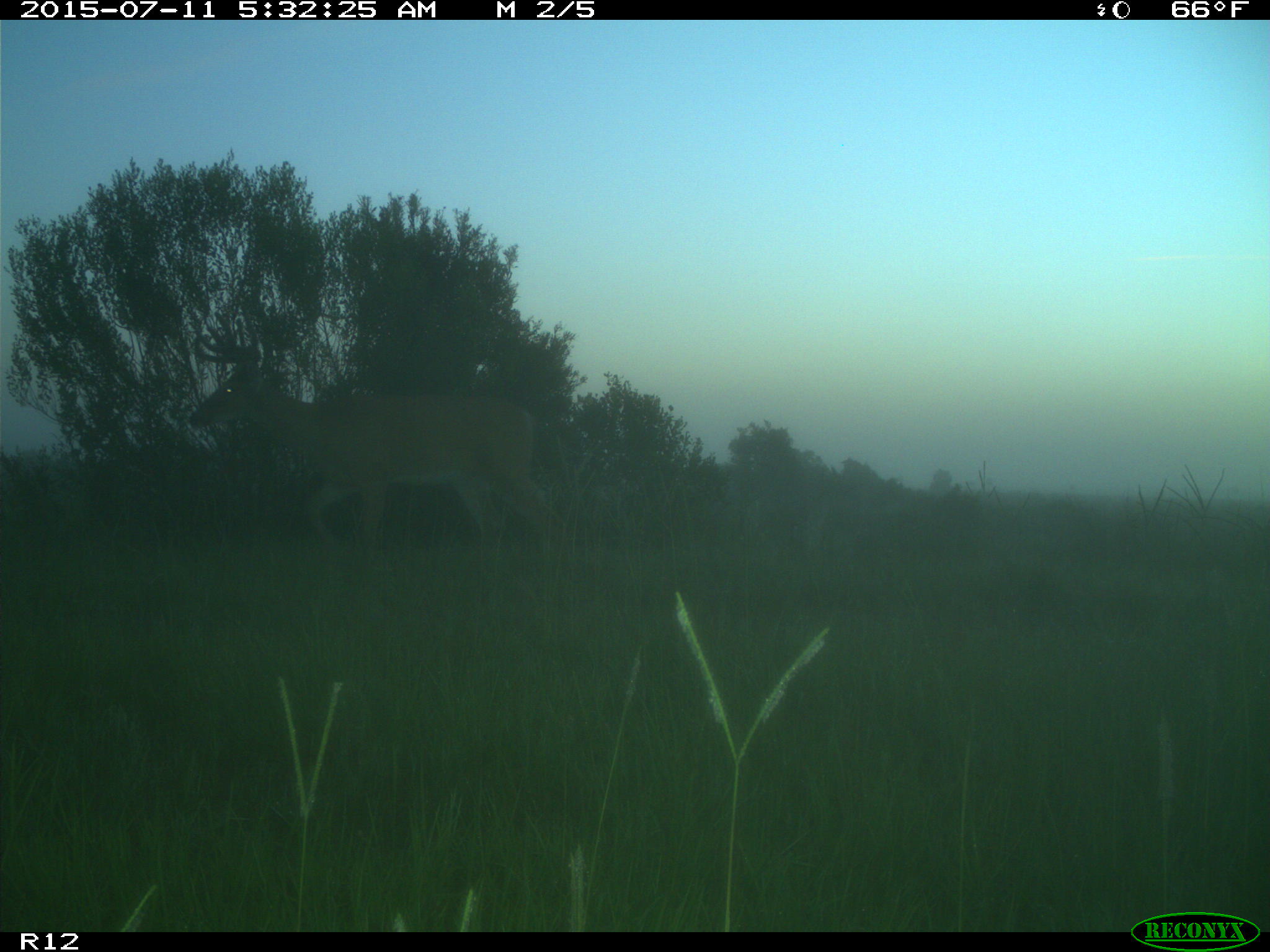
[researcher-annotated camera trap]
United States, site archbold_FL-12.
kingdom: Animalia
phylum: Chordata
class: Mammalia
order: Artiodactyla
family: Cervidae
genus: Odocoileus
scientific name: Odocoileus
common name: deer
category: unidentified deer